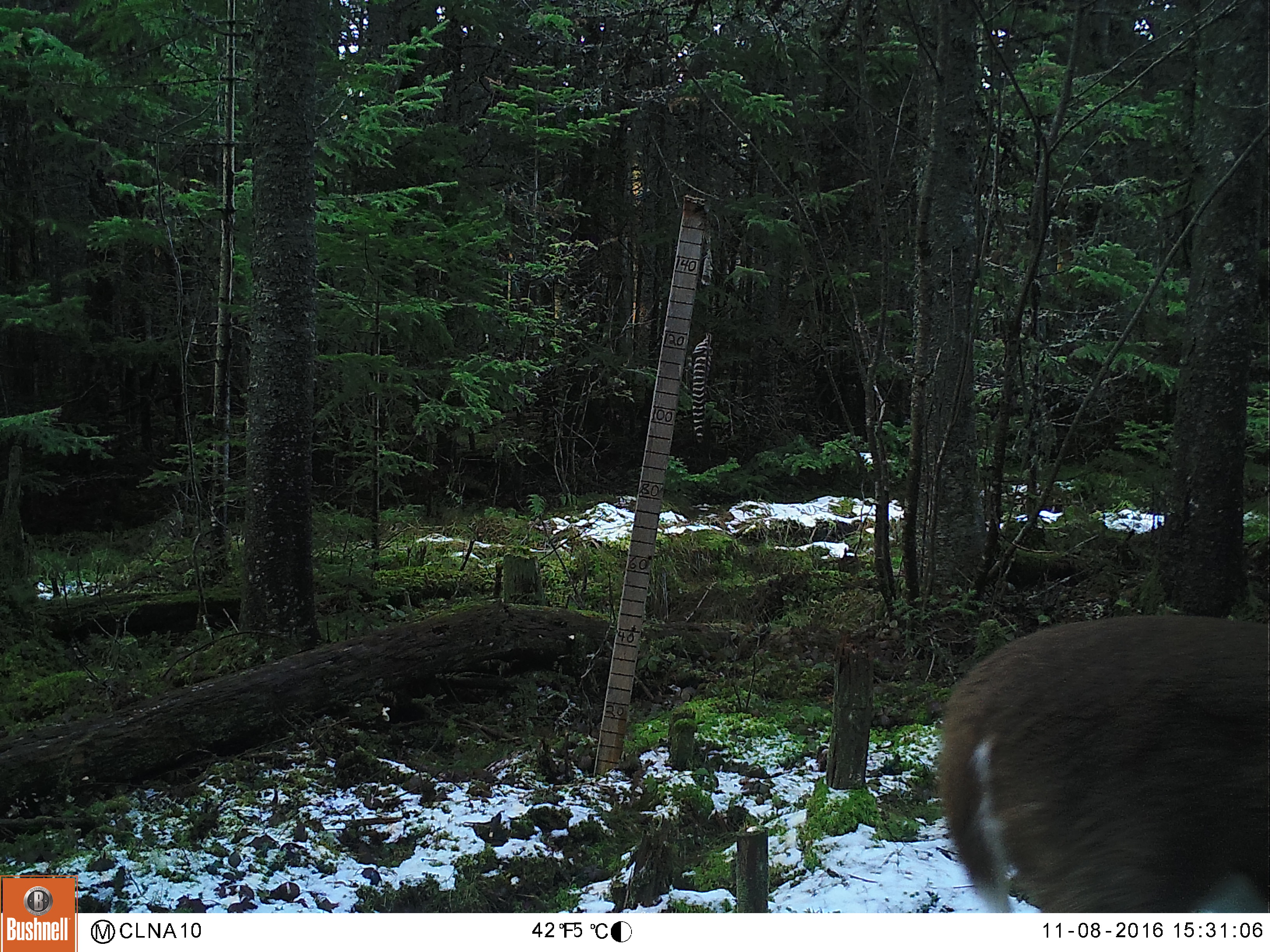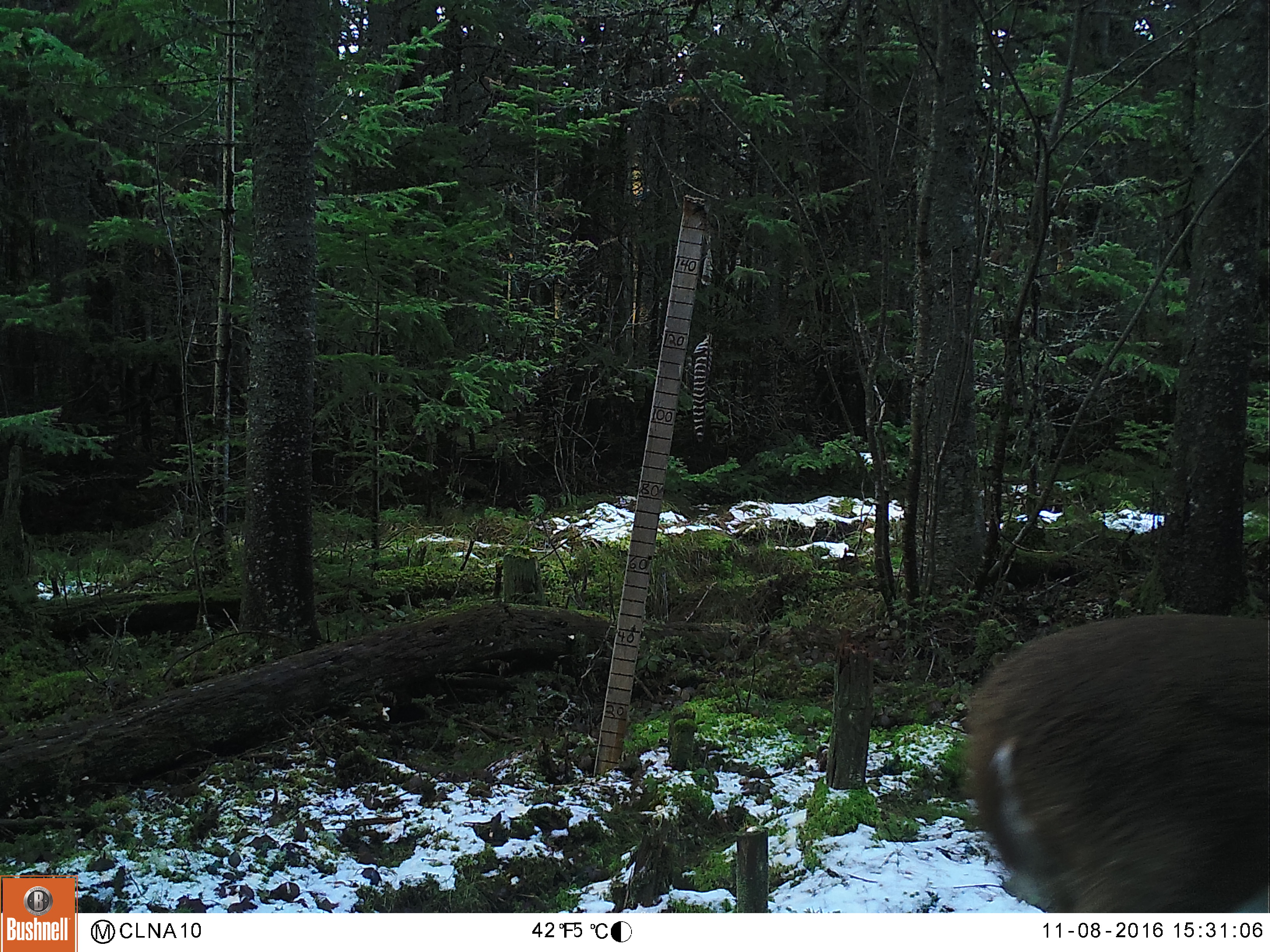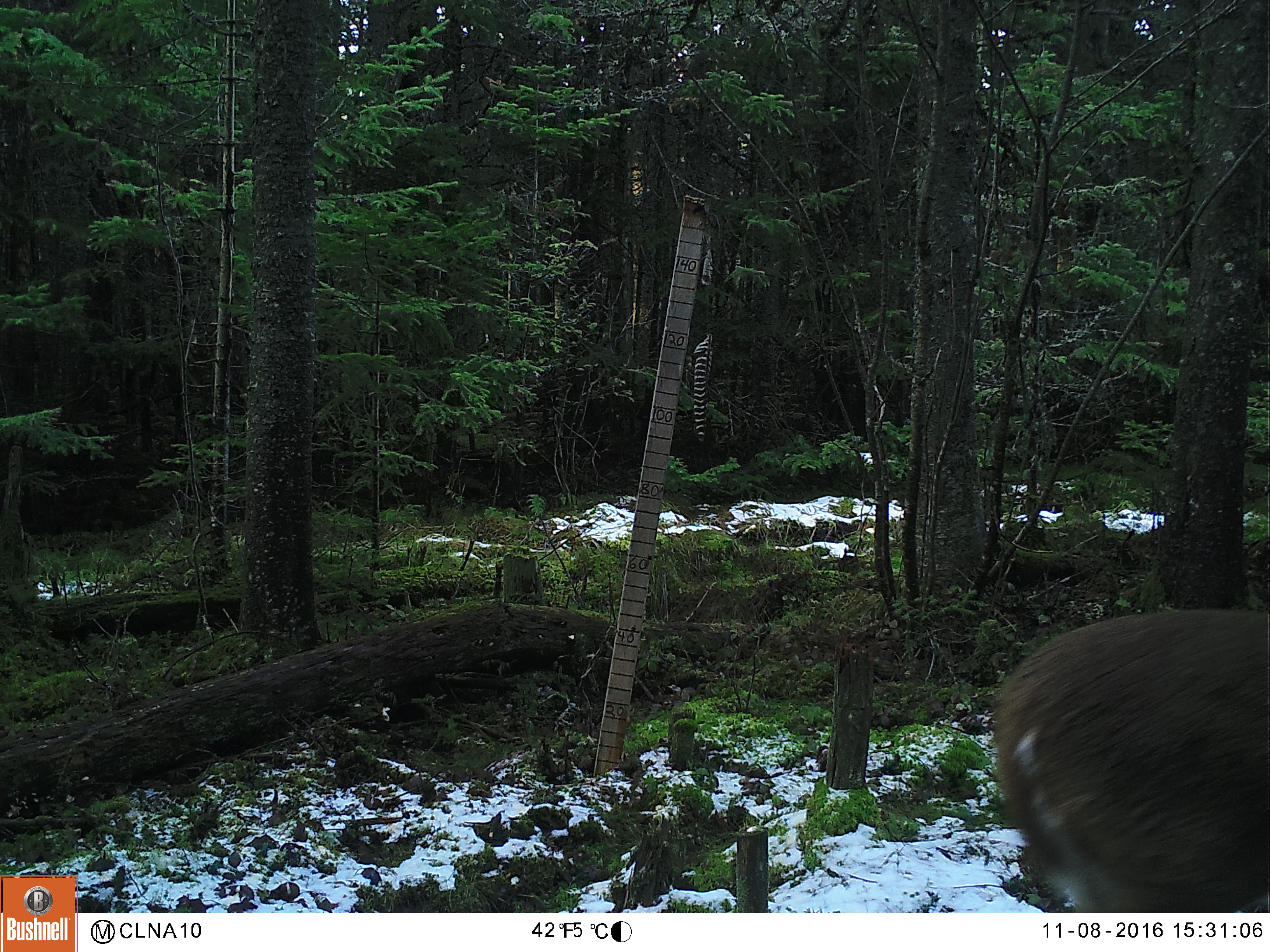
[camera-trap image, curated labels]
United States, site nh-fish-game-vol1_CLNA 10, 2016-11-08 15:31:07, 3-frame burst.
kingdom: Animalia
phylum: Chordata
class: Mammalia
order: Artiodactyla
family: Cervidae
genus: Odocoileus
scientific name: Odocoileus virginianus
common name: white-tailed deer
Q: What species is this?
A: White-tailed deer (Odocoileus virginianus).